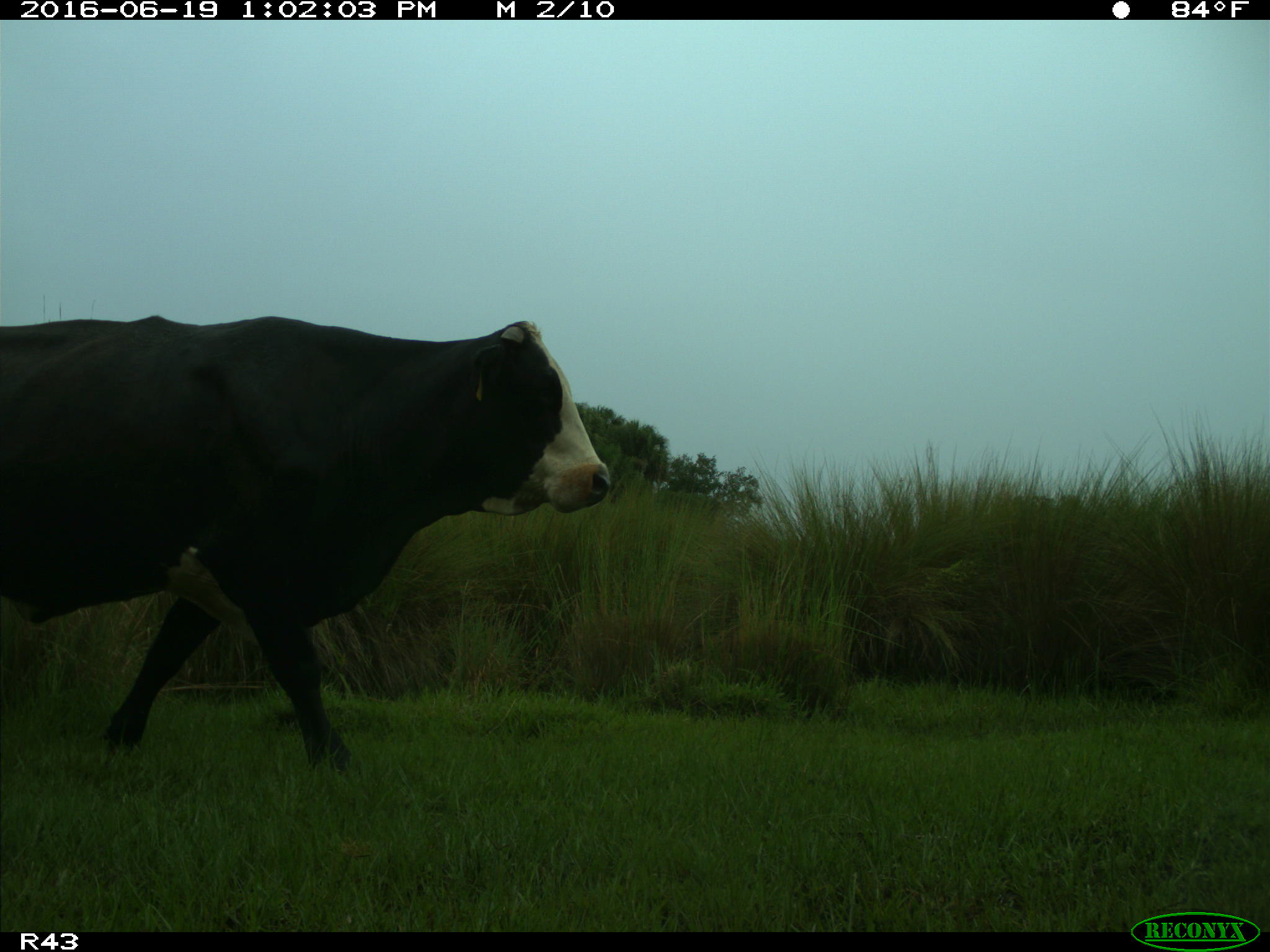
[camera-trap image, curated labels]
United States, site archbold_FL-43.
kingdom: Animalia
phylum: Chordata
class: Mammalia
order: Artiodactyla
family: Bovidae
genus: Bos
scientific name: Bos taurus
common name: domestic cow